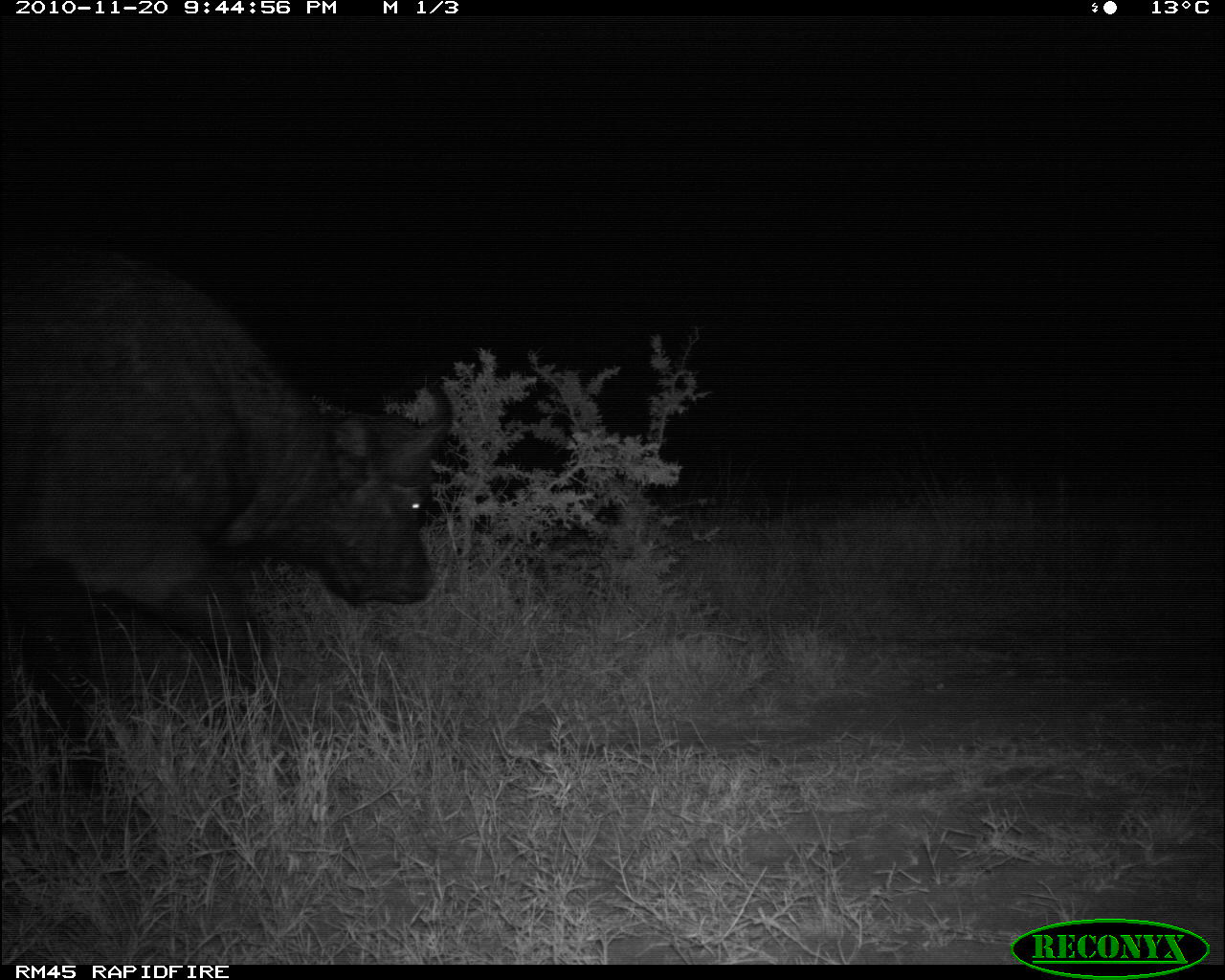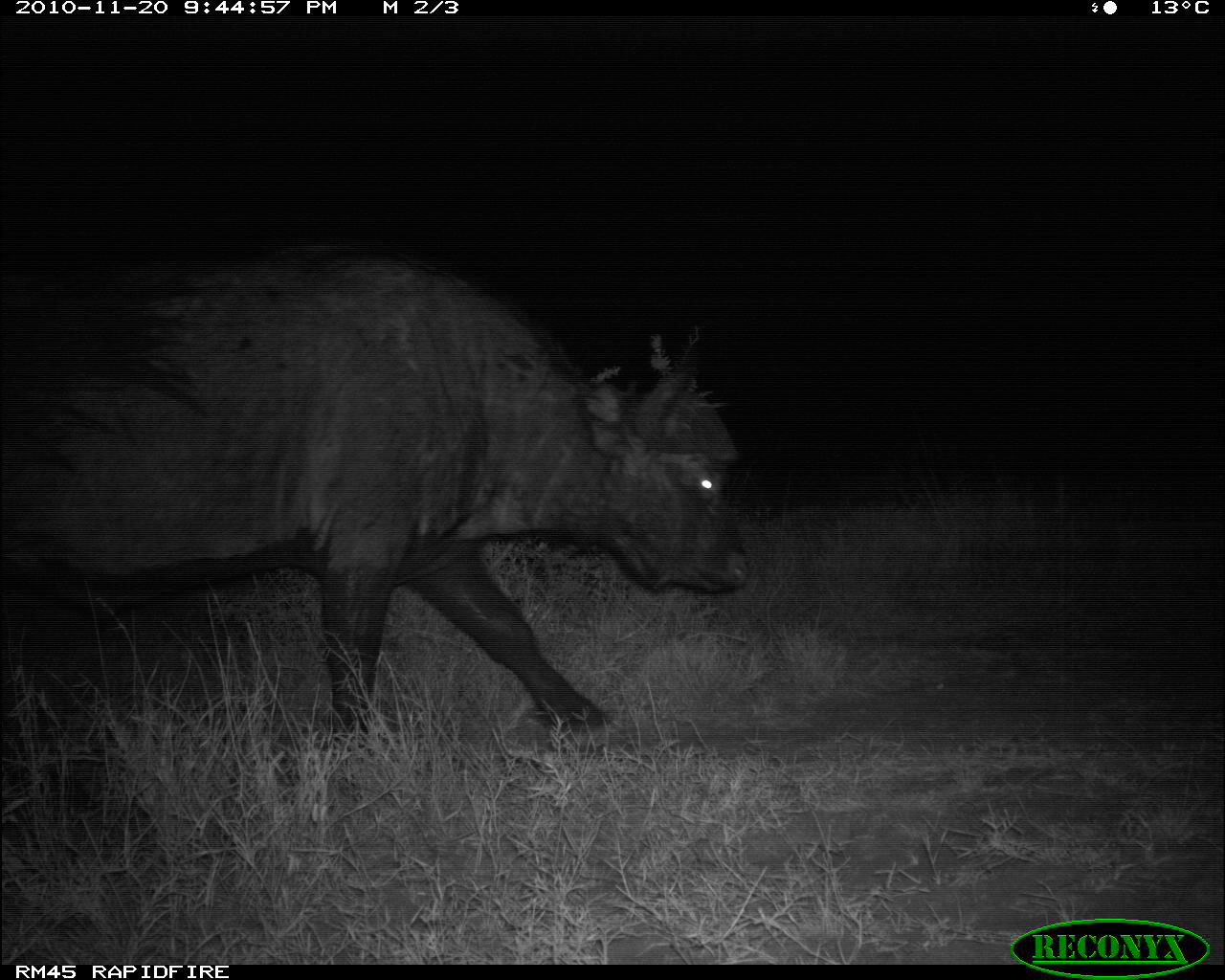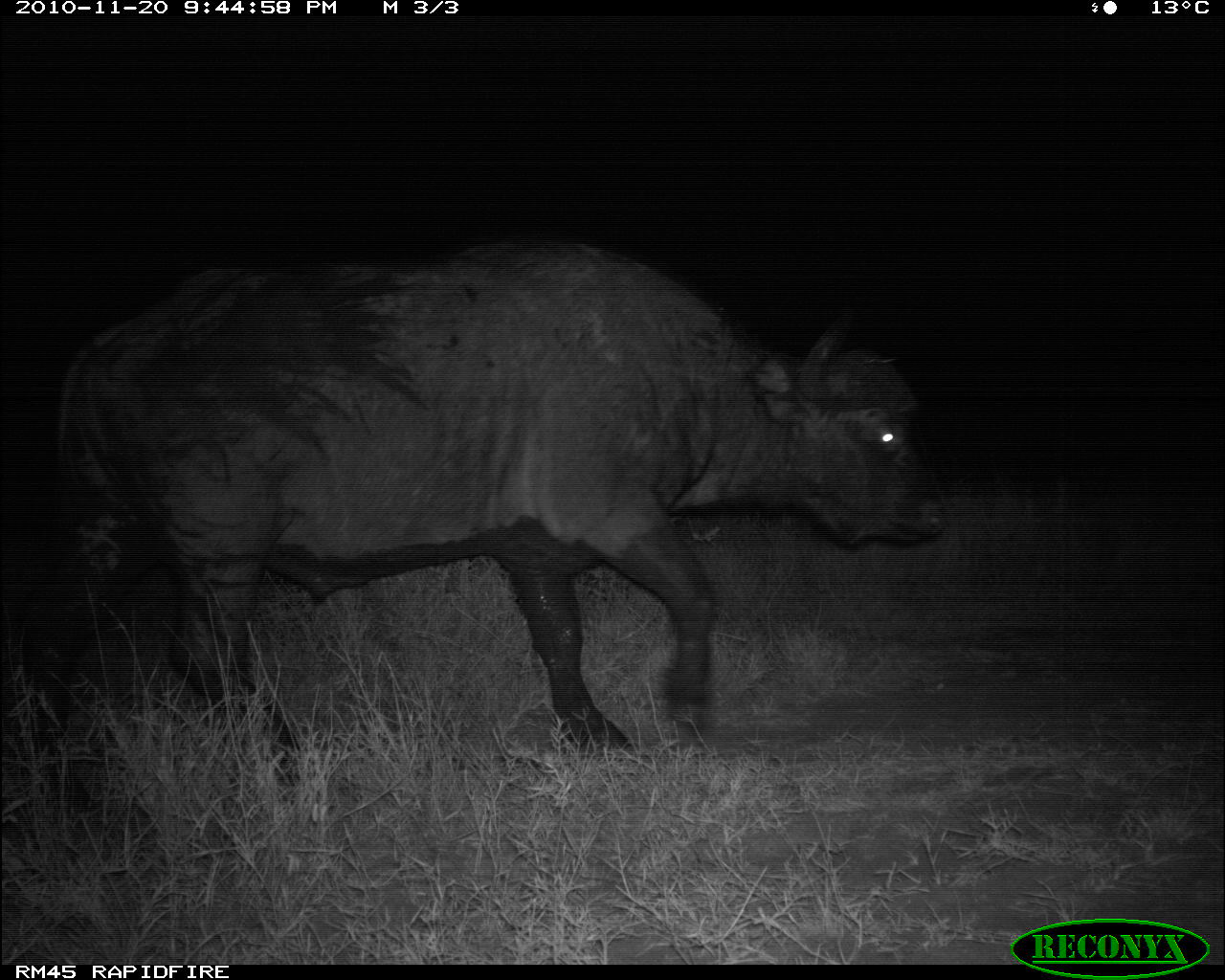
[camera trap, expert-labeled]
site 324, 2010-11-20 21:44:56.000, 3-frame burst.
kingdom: Animalia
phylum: Chordata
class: Mammalia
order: Artiodactyla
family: Bovidae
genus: Syncerus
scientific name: Syncerus caffer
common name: african buffalo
Syncerus caffer (african buffalo), count 1.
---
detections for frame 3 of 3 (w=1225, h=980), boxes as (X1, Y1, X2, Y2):
syncerus caffer: (12, 225, 951, 816)